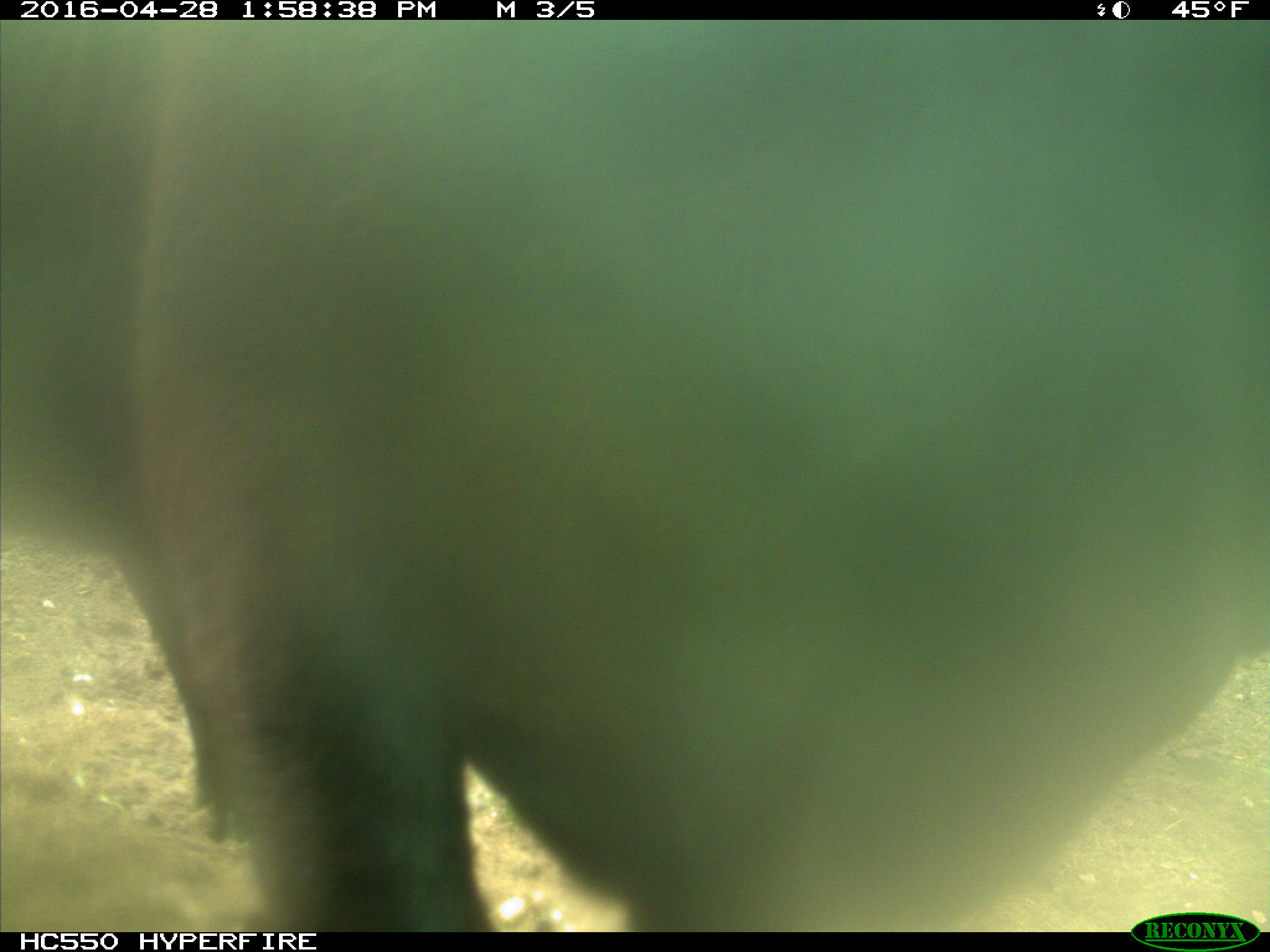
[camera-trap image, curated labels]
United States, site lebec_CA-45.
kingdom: Animalia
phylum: Chordata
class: Mammalia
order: Artiodactyla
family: Bovidae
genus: Bos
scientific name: Bos taurus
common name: domestic cow